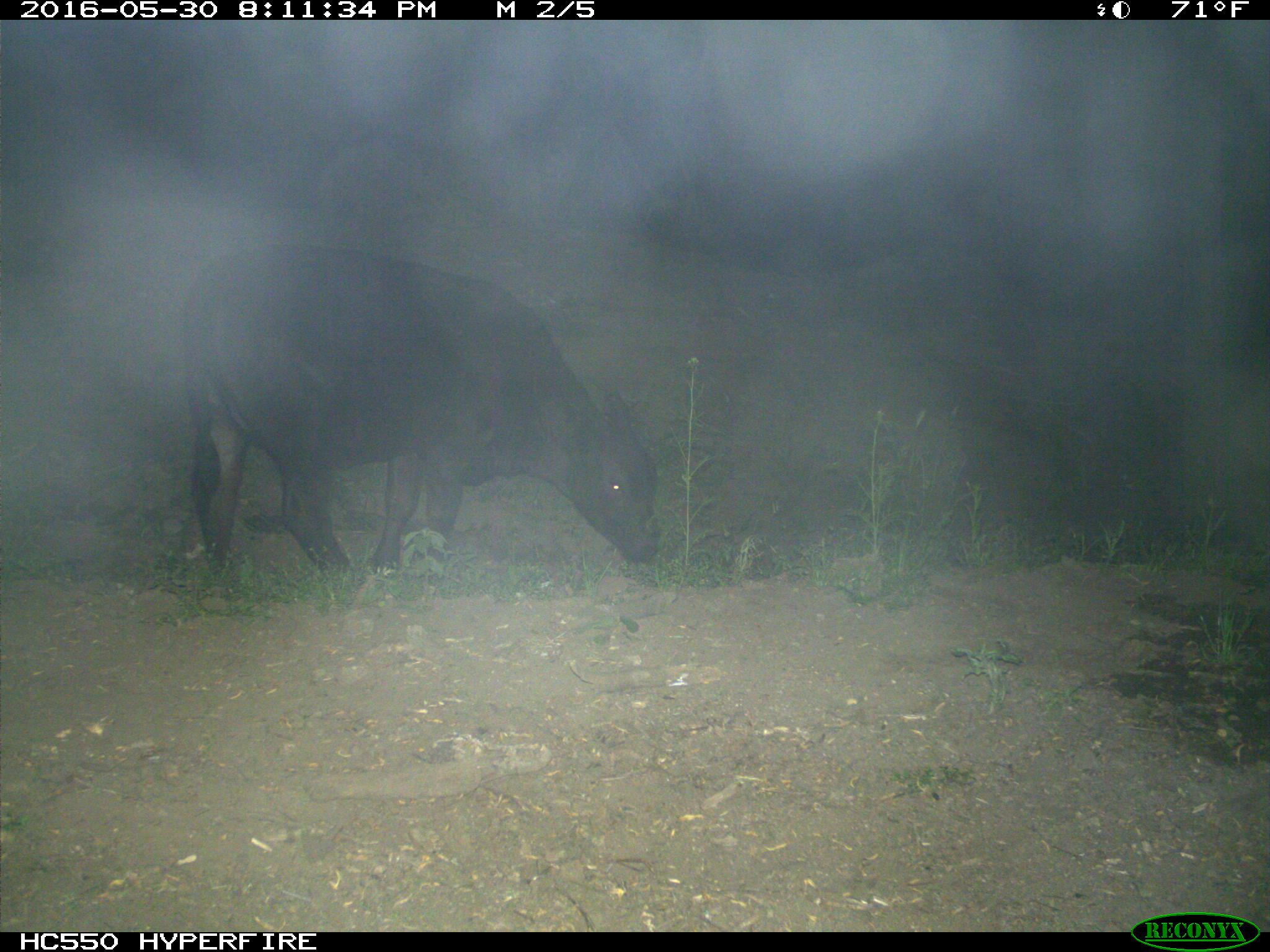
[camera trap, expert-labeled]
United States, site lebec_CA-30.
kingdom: Animalia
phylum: Chordata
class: Mammalia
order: Artiodactyla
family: Bovidae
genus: Bos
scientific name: Bos taurus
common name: domestic cow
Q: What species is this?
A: Bos taurus (domestic cow).